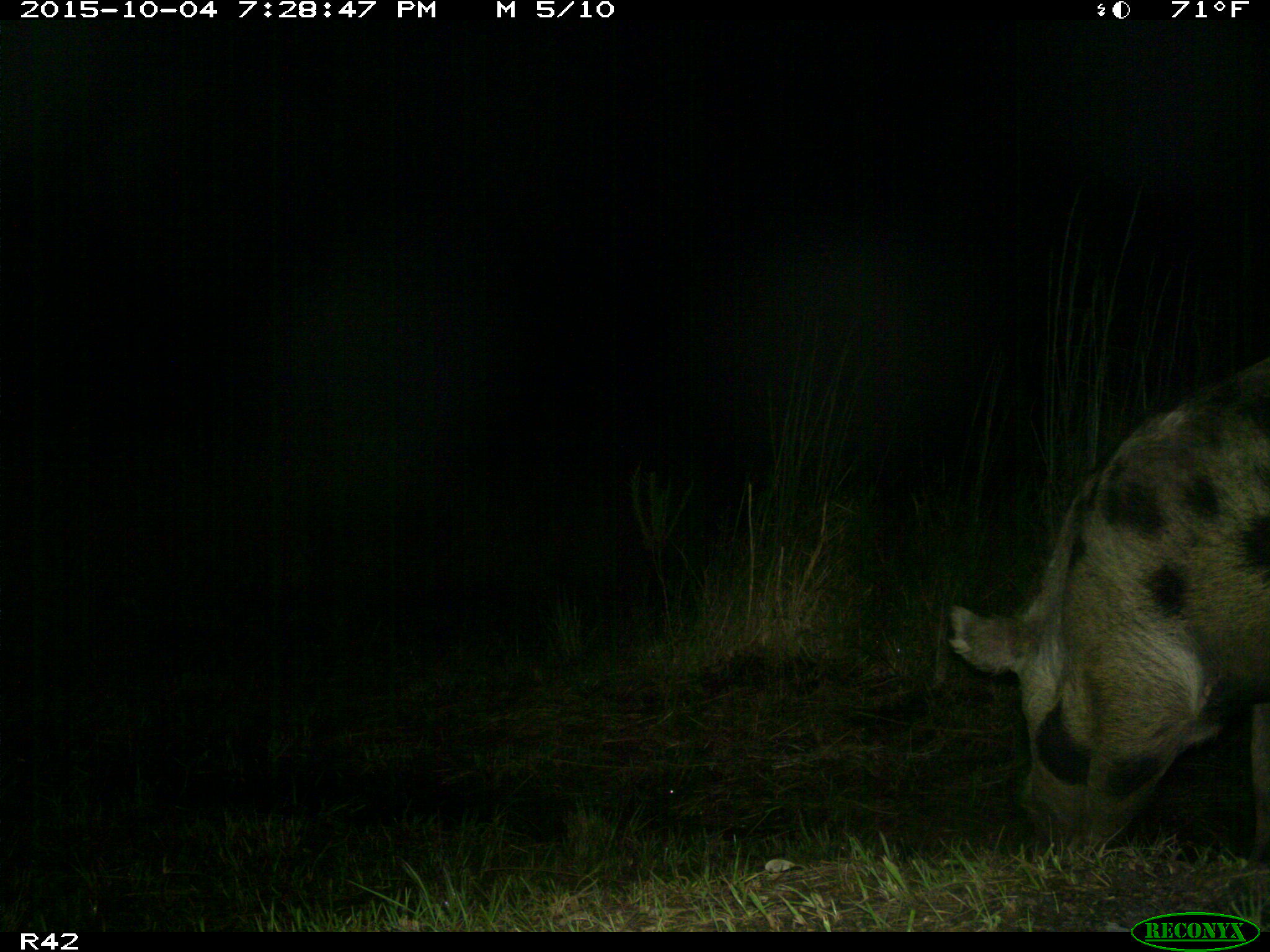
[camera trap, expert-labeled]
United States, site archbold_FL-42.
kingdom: Animalia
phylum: Chordata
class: Mammalia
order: Artiodactyla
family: Suidae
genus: Sus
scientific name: Sus scrofa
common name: wild boar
Sus scrofa (wild boar).